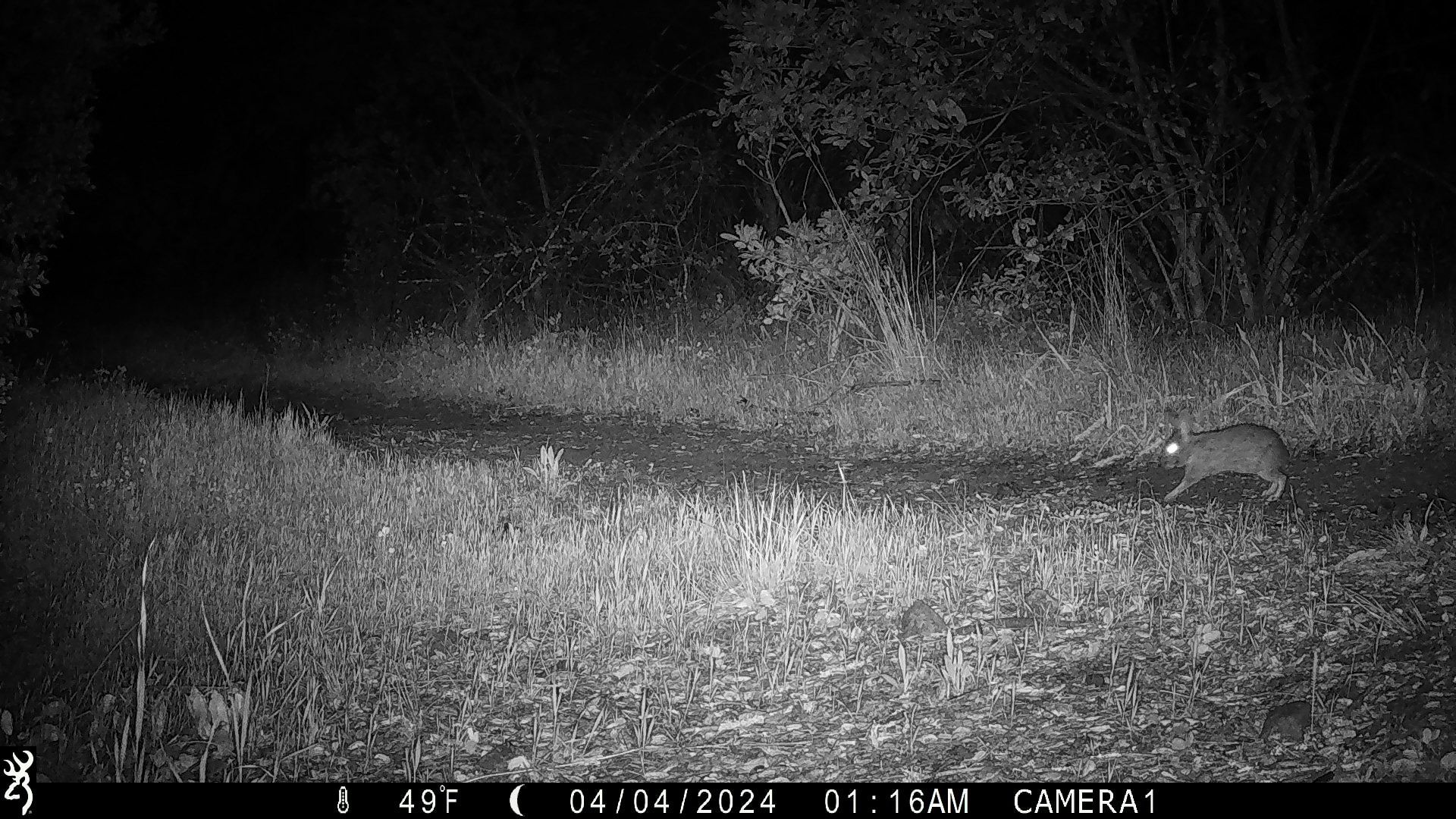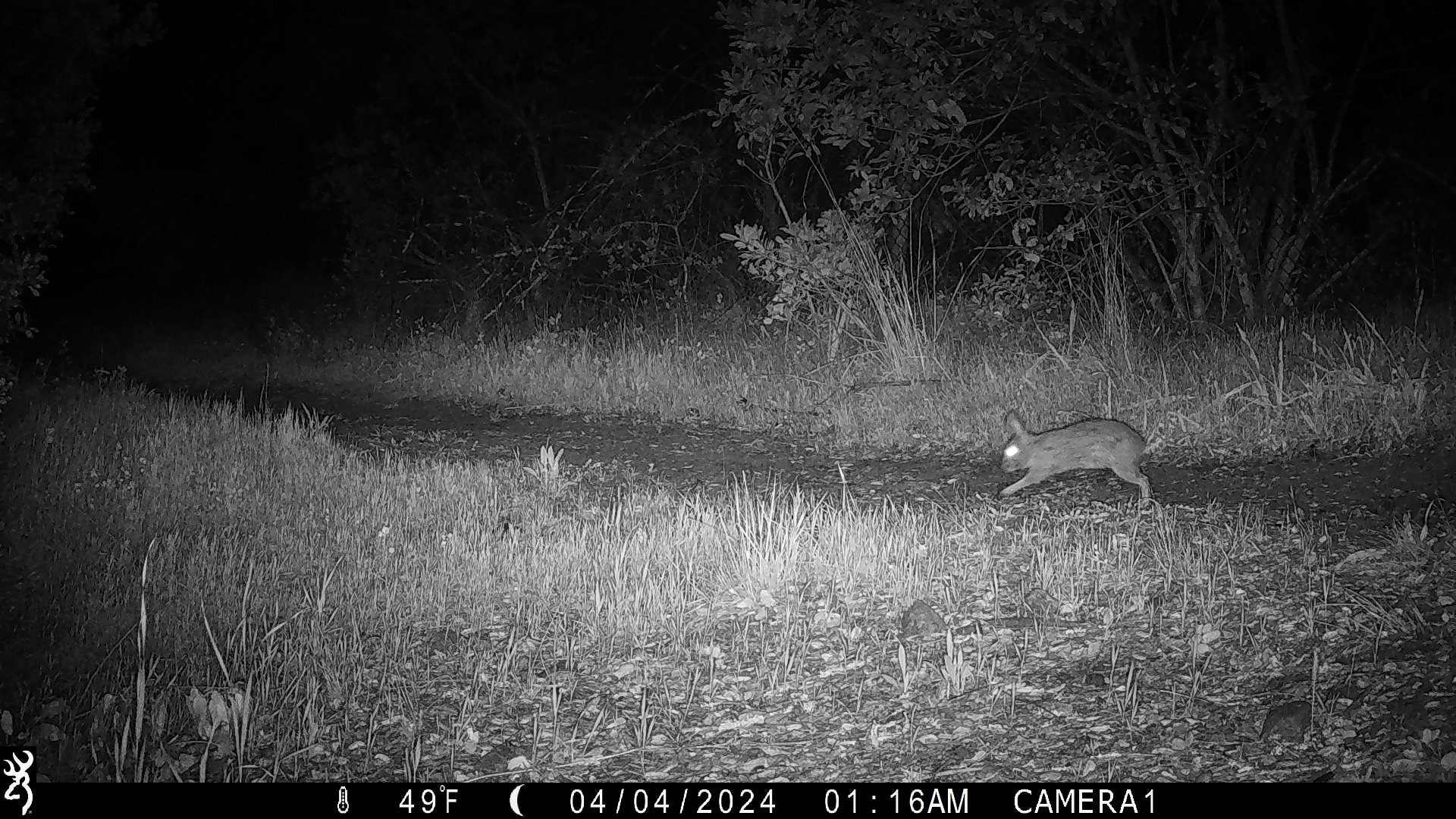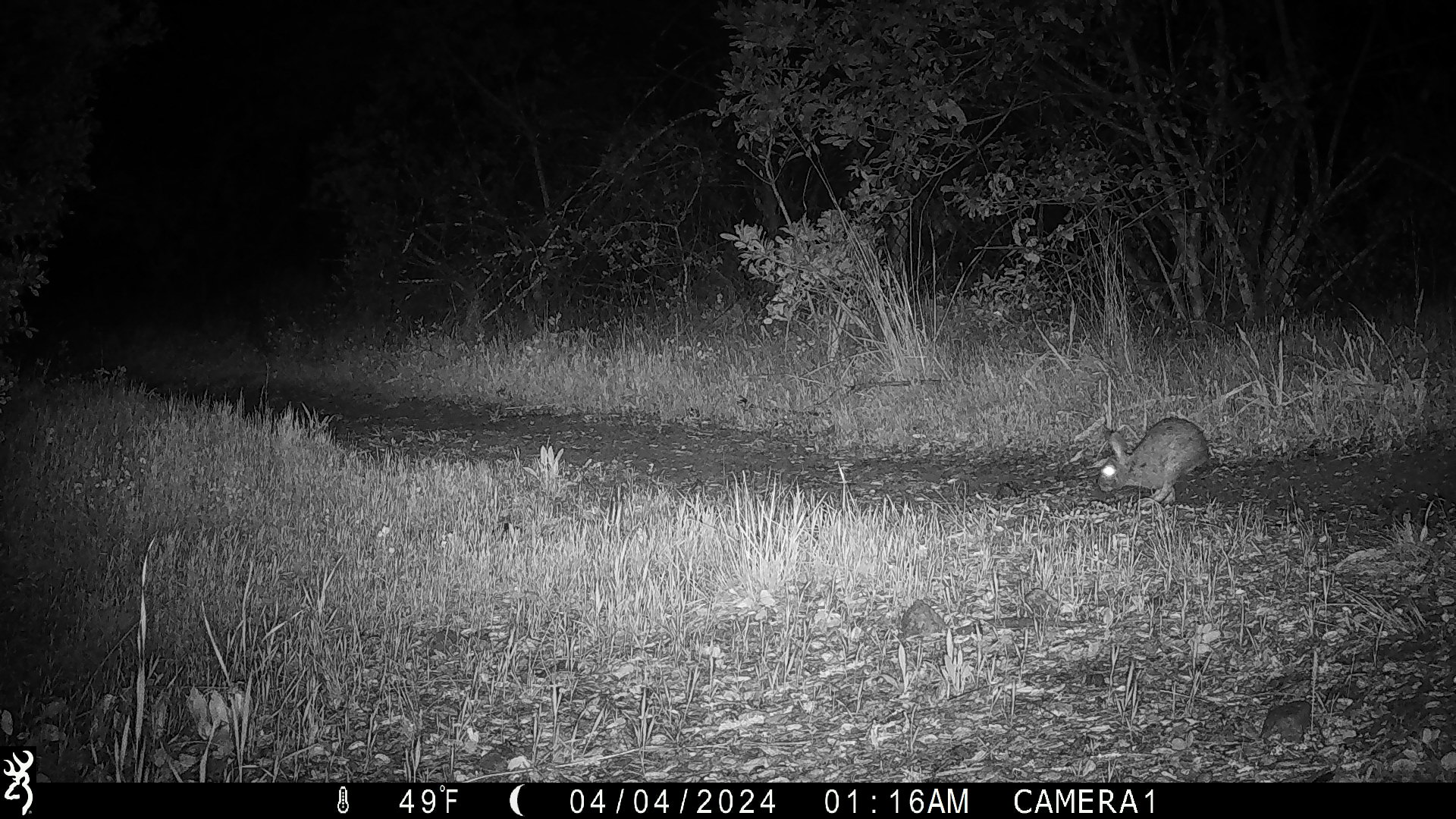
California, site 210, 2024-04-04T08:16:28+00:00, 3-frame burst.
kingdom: Animalia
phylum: Chordata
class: Mammalia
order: Lagomorpha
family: Leporidae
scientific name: Leporidae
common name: rabbit